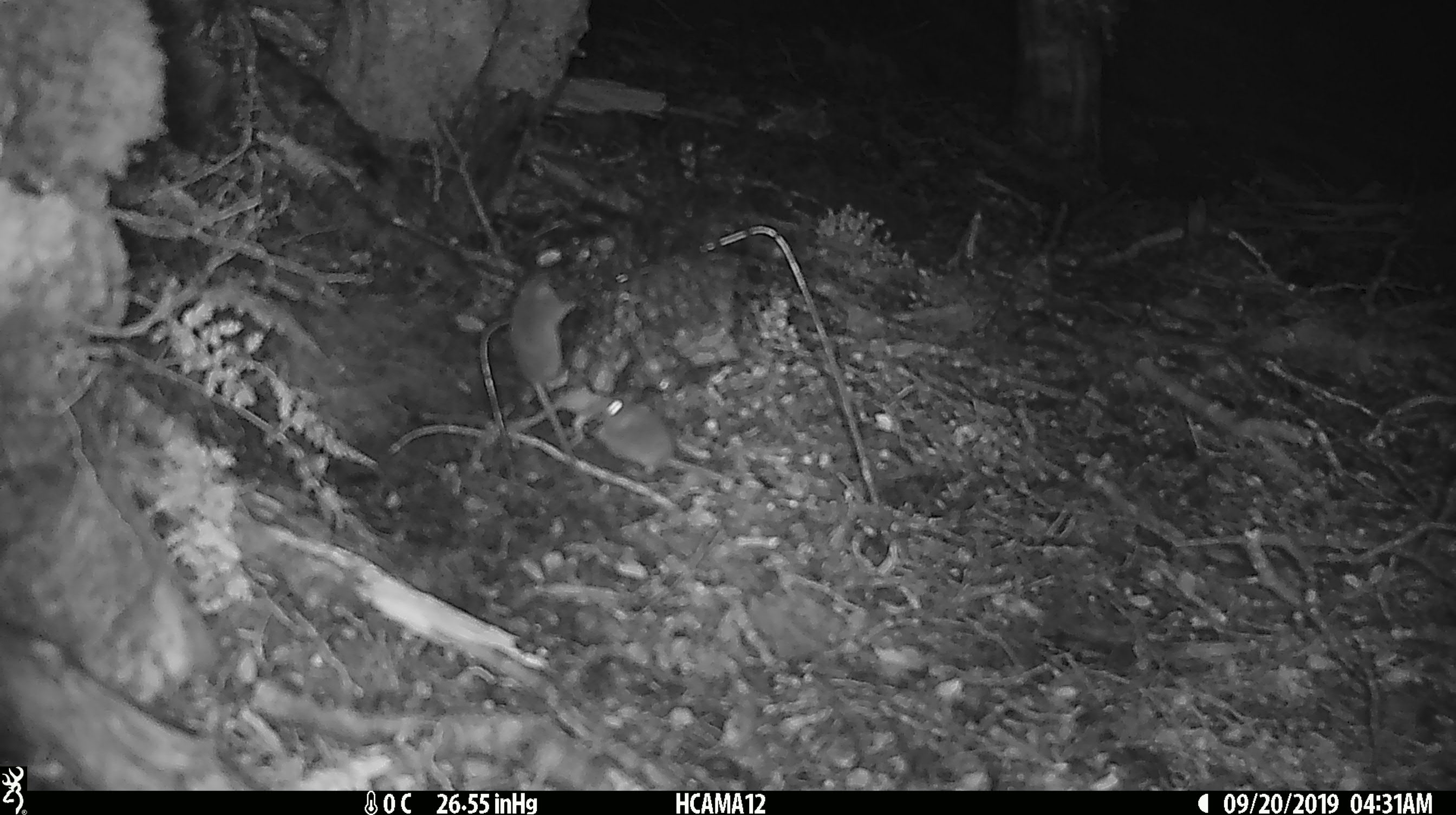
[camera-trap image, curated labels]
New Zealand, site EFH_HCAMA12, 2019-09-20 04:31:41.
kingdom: Animalia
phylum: Chordata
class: Mammalia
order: Rodentia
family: Muridae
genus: Mus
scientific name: Mus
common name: mouse